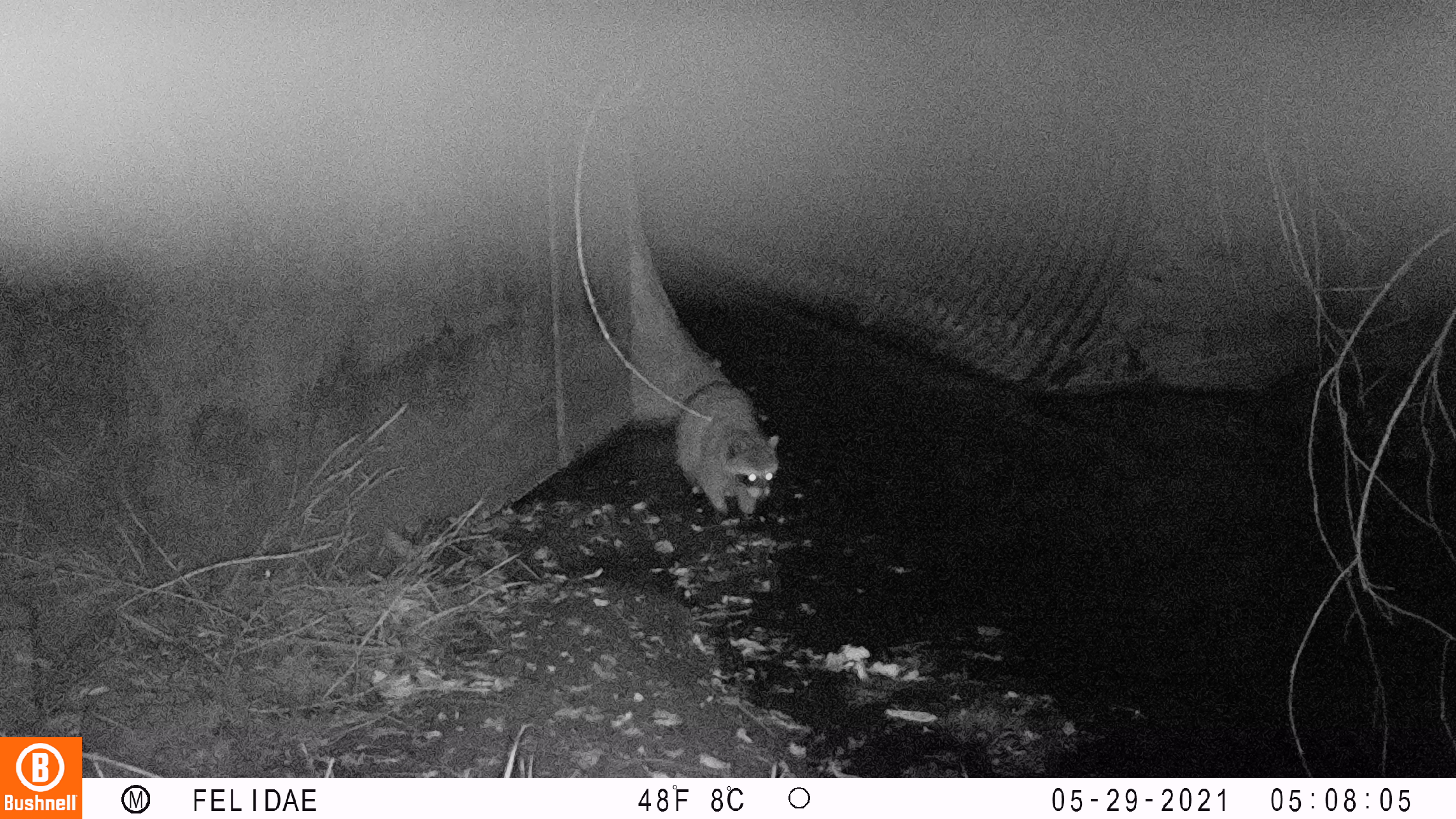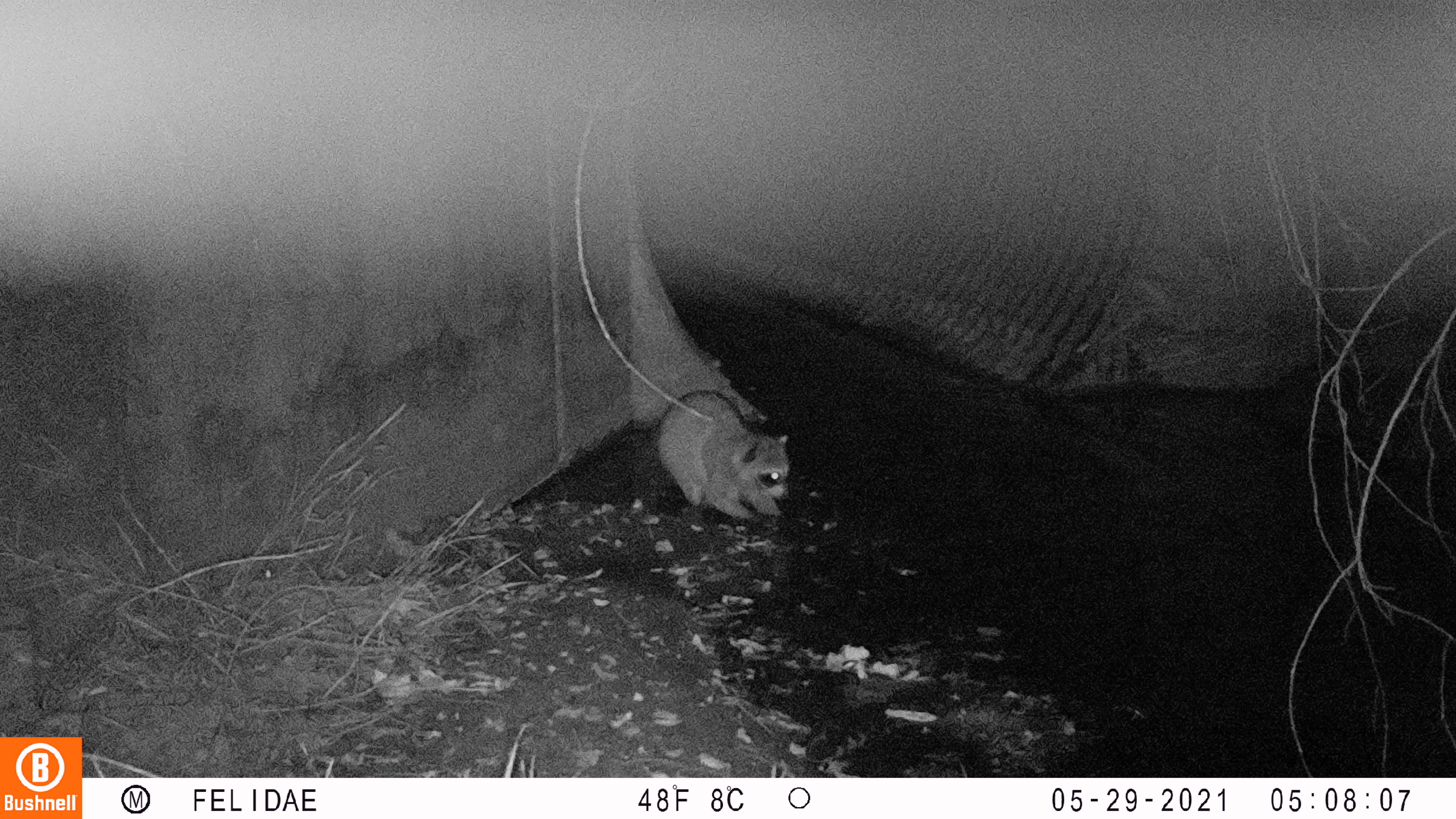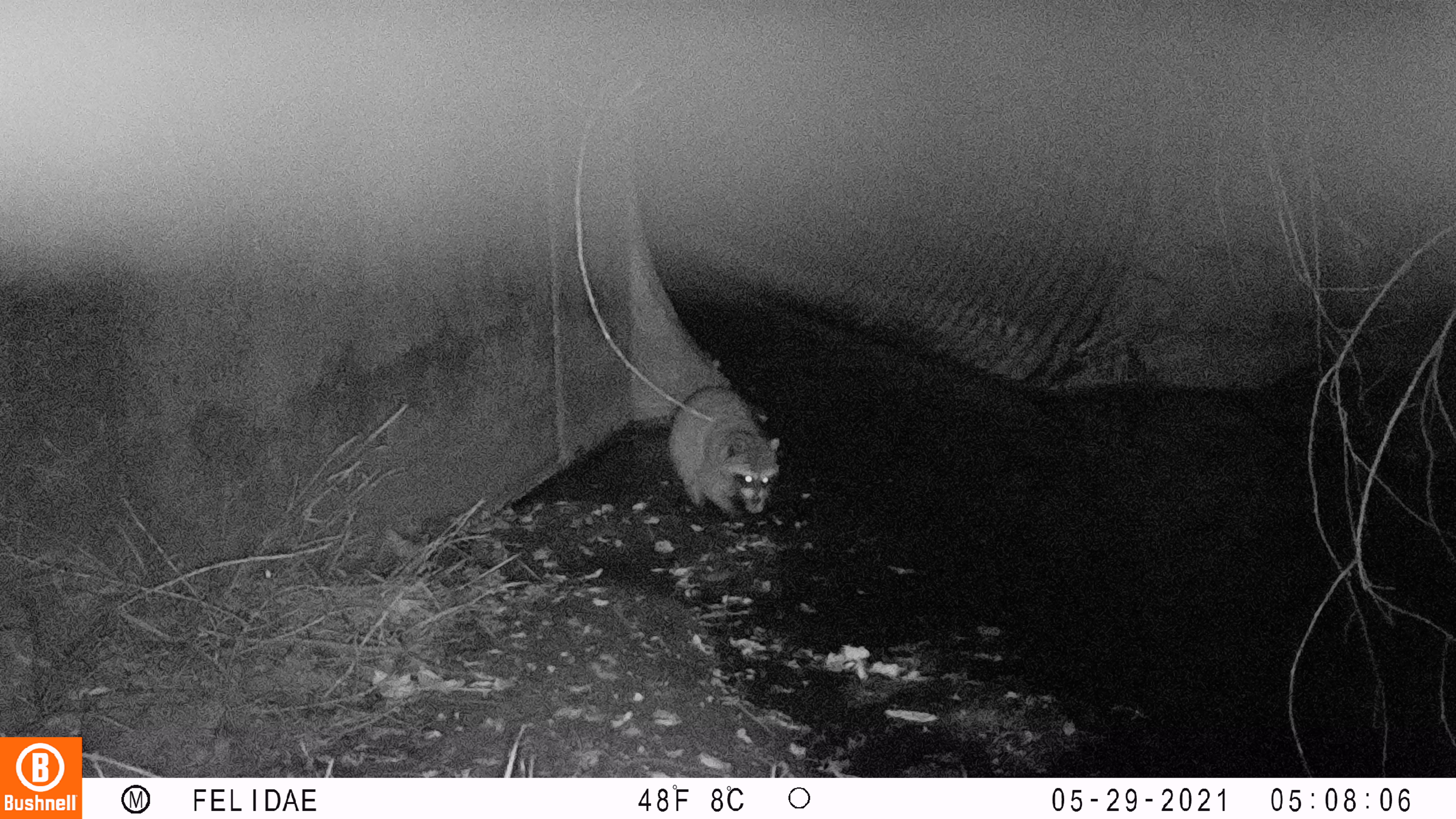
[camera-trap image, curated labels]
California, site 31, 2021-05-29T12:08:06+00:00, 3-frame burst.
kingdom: Animalia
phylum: Chordata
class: Mammalia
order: Carnivora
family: Procyonidae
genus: Procyon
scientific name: Procyon lotor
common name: raccoon